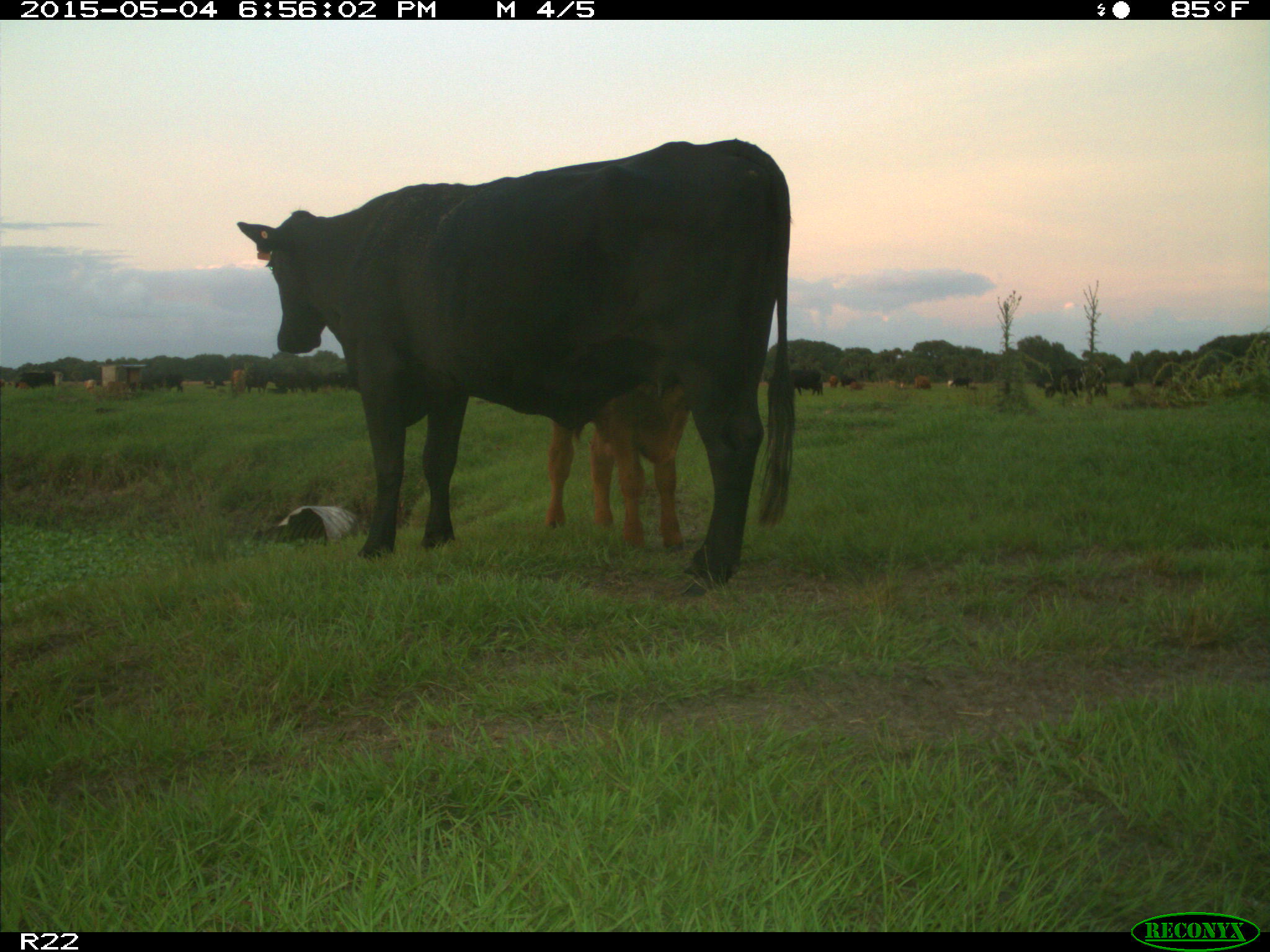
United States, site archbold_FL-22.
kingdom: Animalia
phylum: Chordata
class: Mammalia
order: Artiodactyla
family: Bovidae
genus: Bos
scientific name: Bos taurus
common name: domestic cow